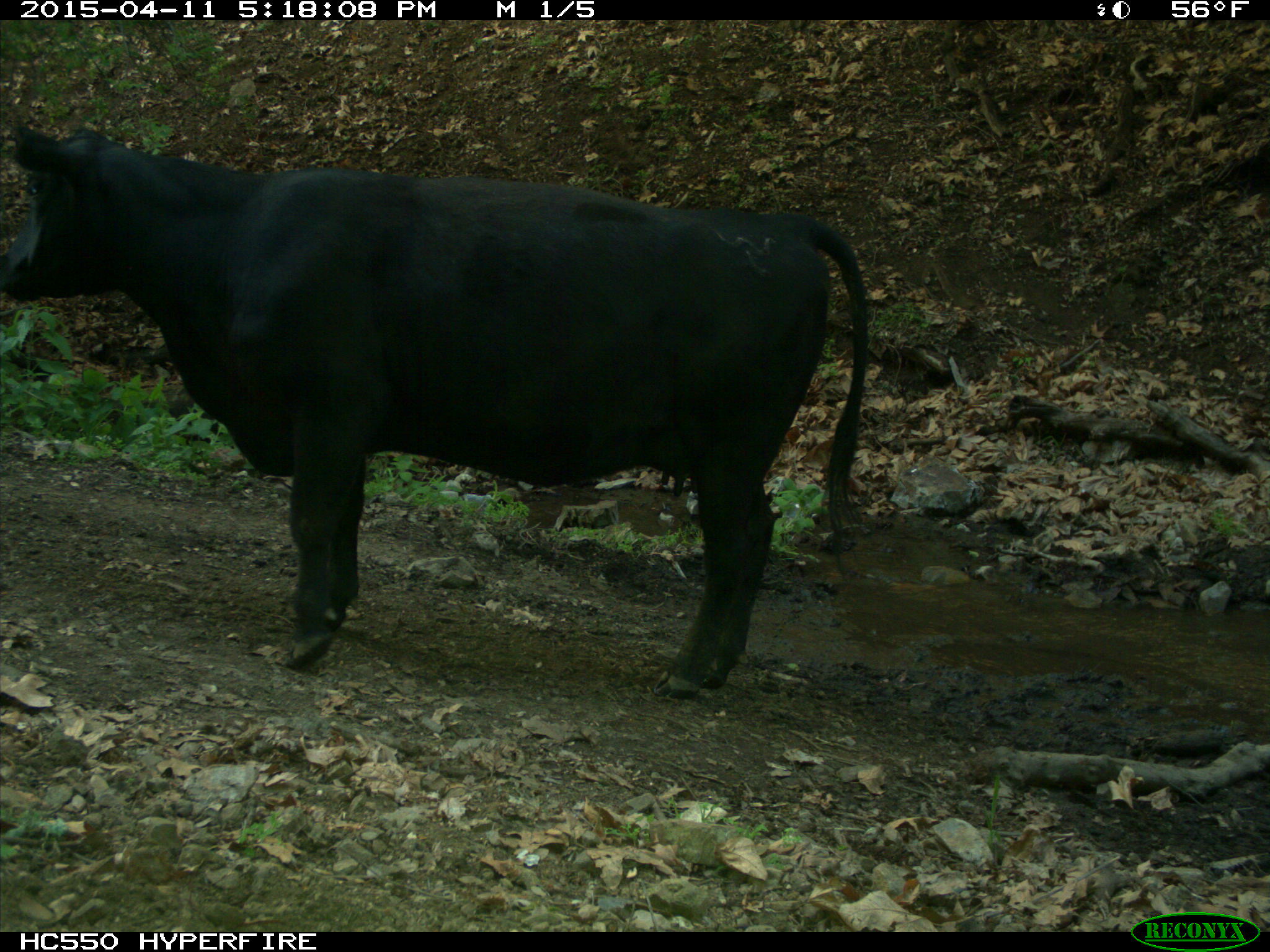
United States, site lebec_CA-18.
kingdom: Animalia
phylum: Chordata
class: Mammalia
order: Artiodactyla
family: Bovidae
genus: Bos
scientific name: Bos taurus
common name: domestic cow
Bos taurus (domestic cow).